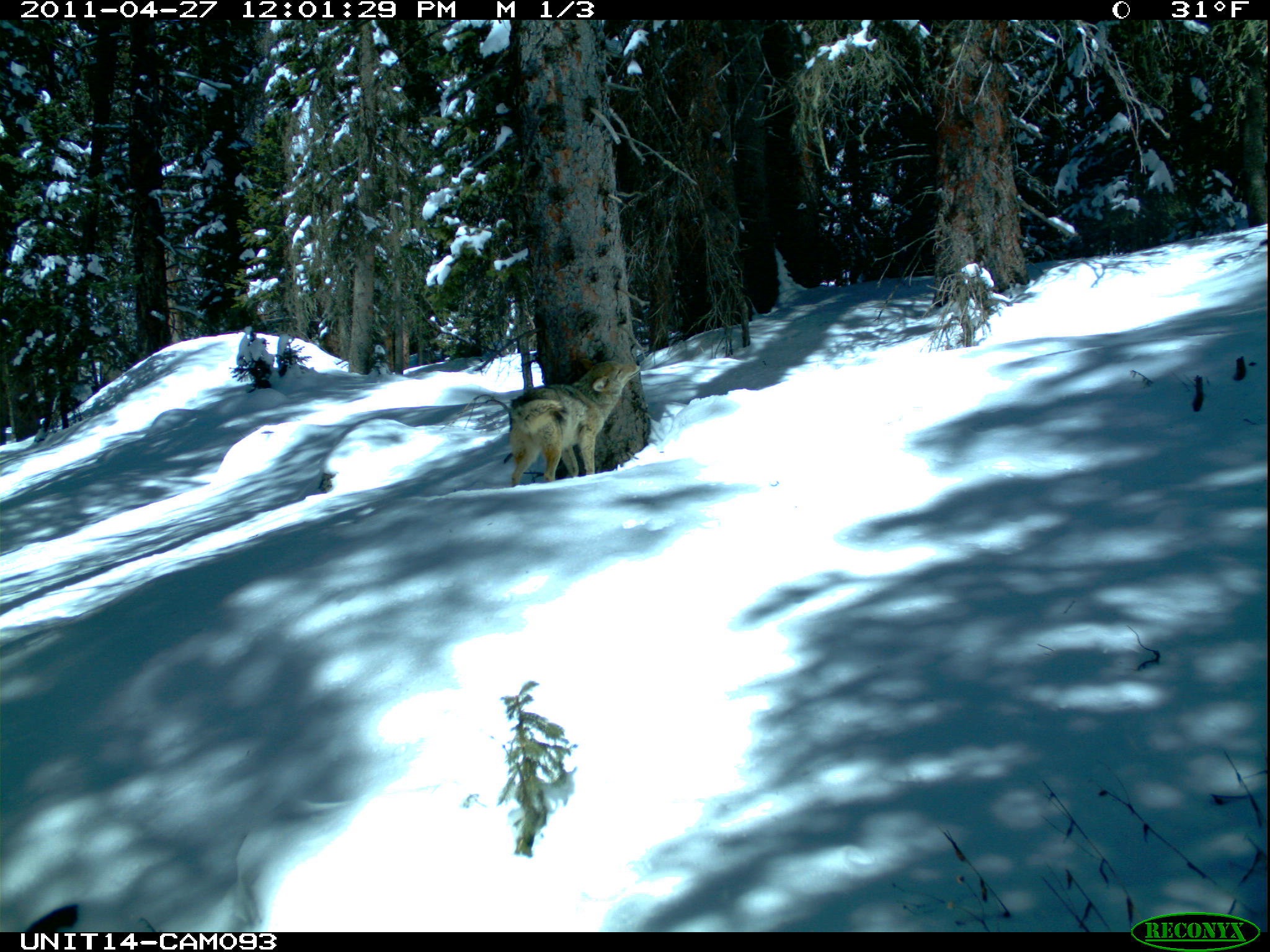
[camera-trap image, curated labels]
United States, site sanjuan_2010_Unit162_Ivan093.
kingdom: Animalia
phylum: Chordata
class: Mammalia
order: Carnivora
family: Canidae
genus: Canis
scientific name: Canis latrans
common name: coyote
Canis latrans (coyote).